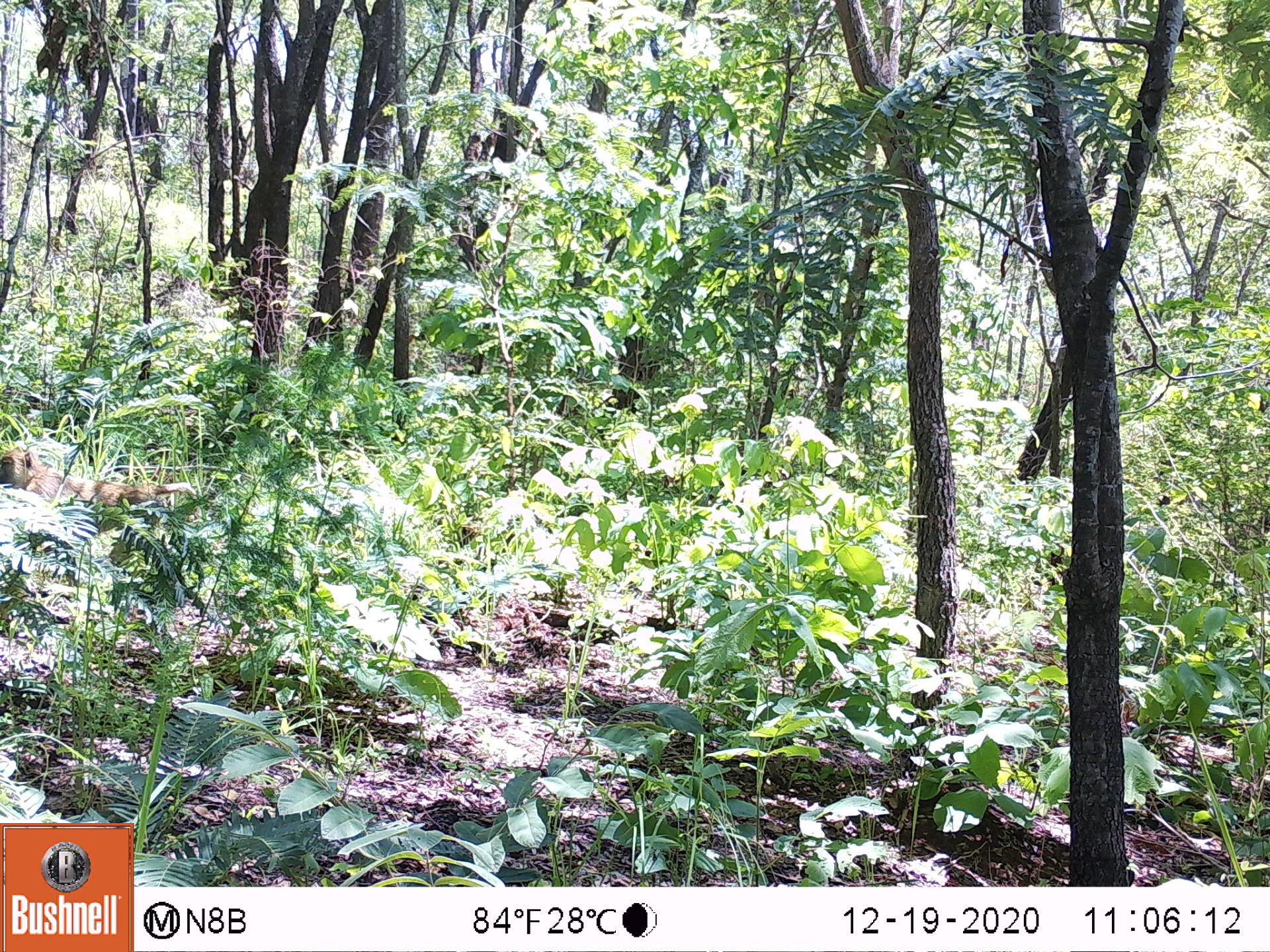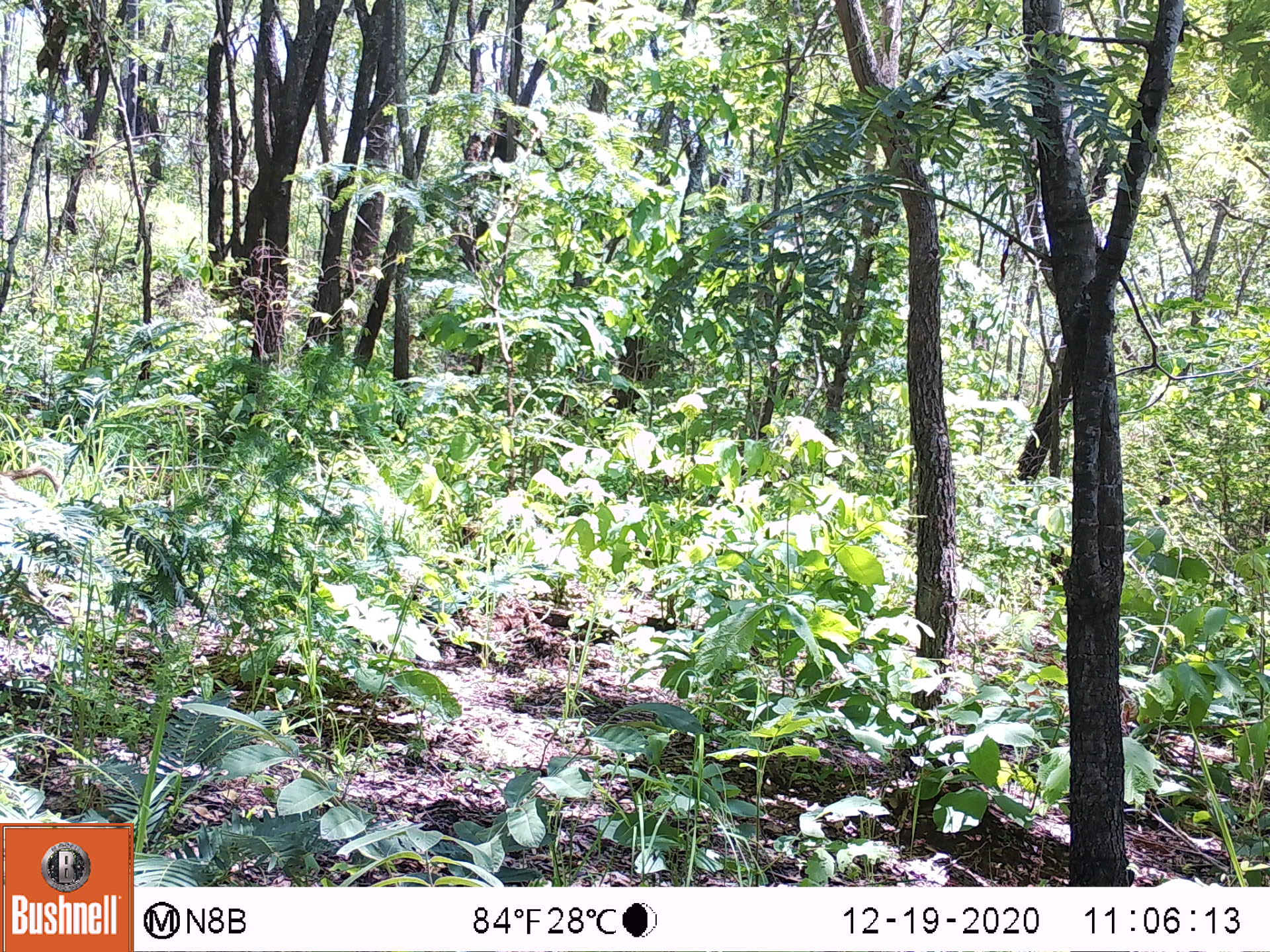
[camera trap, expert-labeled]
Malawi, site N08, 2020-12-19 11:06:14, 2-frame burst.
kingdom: Animalia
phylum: Chordata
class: Mammalia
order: Primates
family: Cercopithecidae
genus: Papio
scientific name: Papio cynocephalus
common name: yellow baboon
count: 1